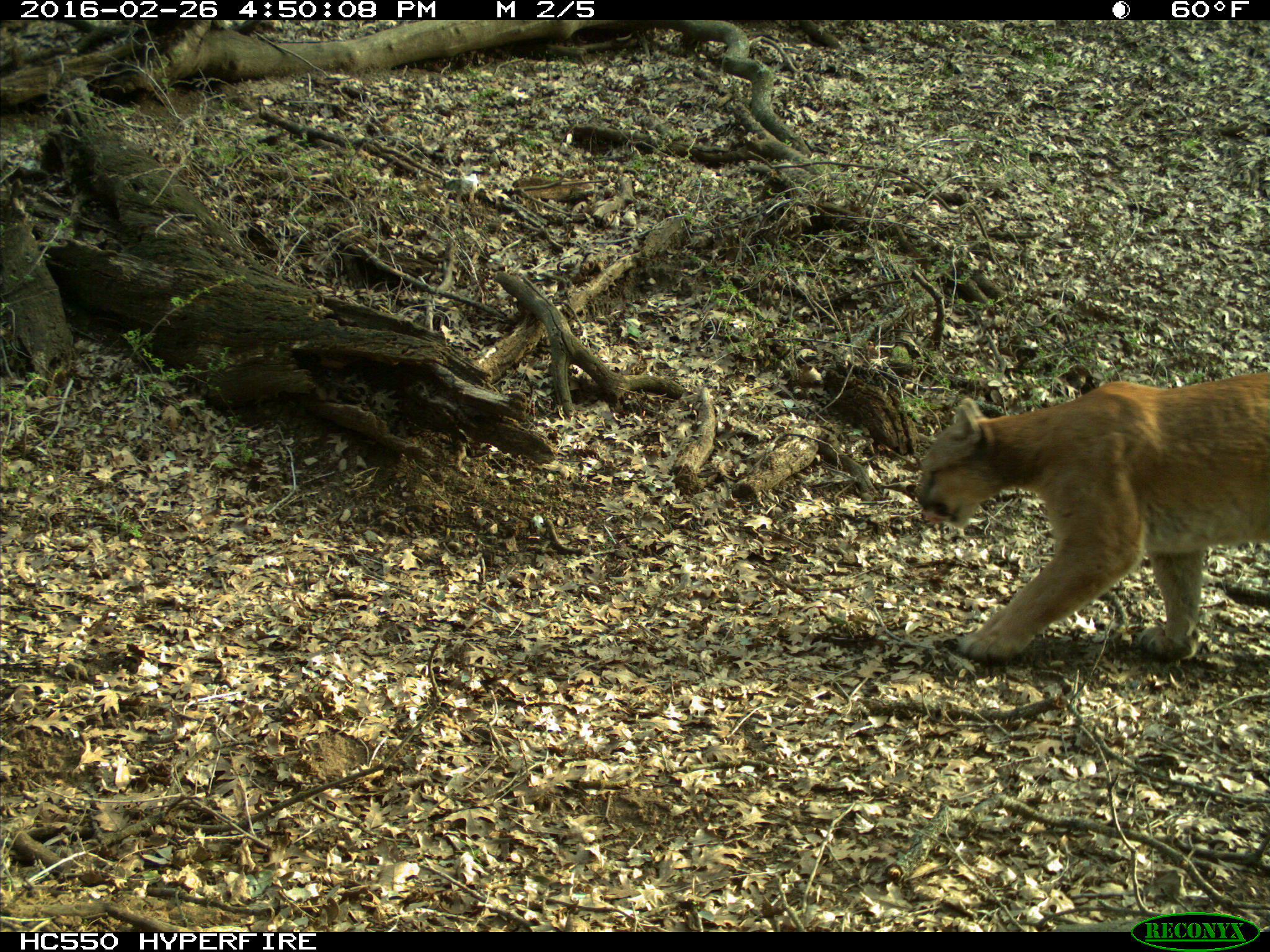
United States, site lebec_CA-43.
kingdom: Animalia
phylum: Chordata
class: Mammalia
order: Carnivora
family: Felidae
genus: Puma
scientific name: Puma concolor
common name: mountain lion